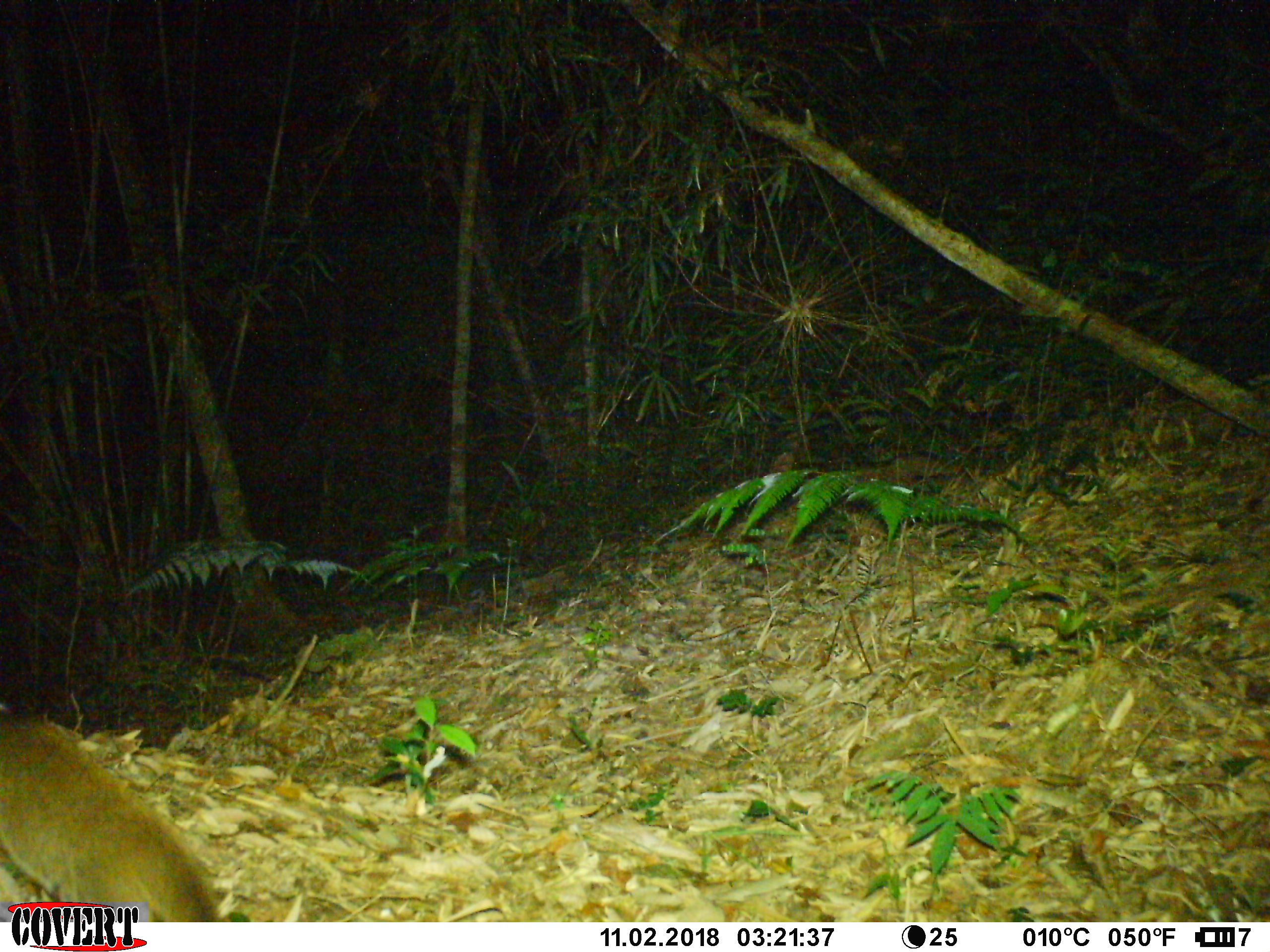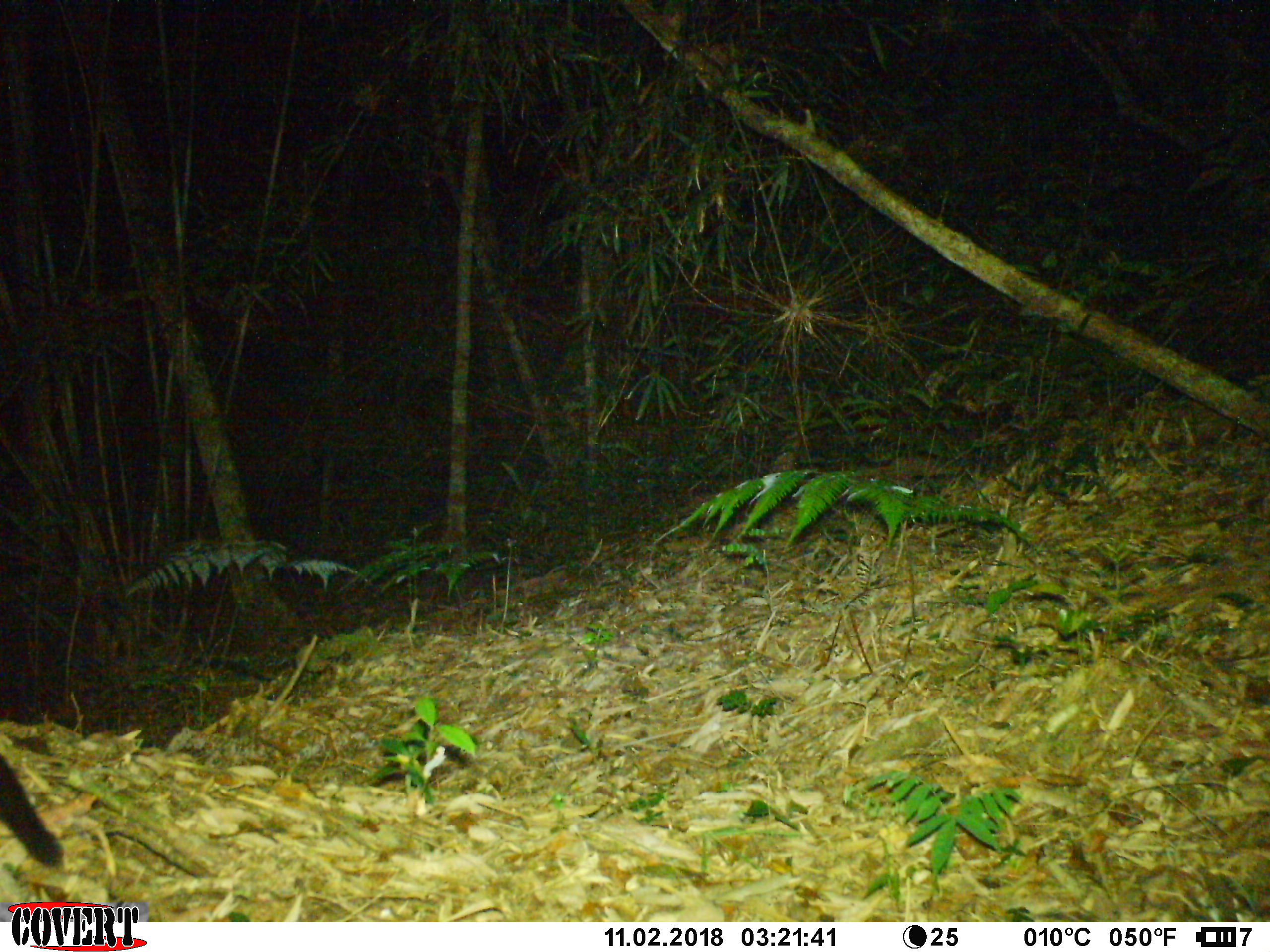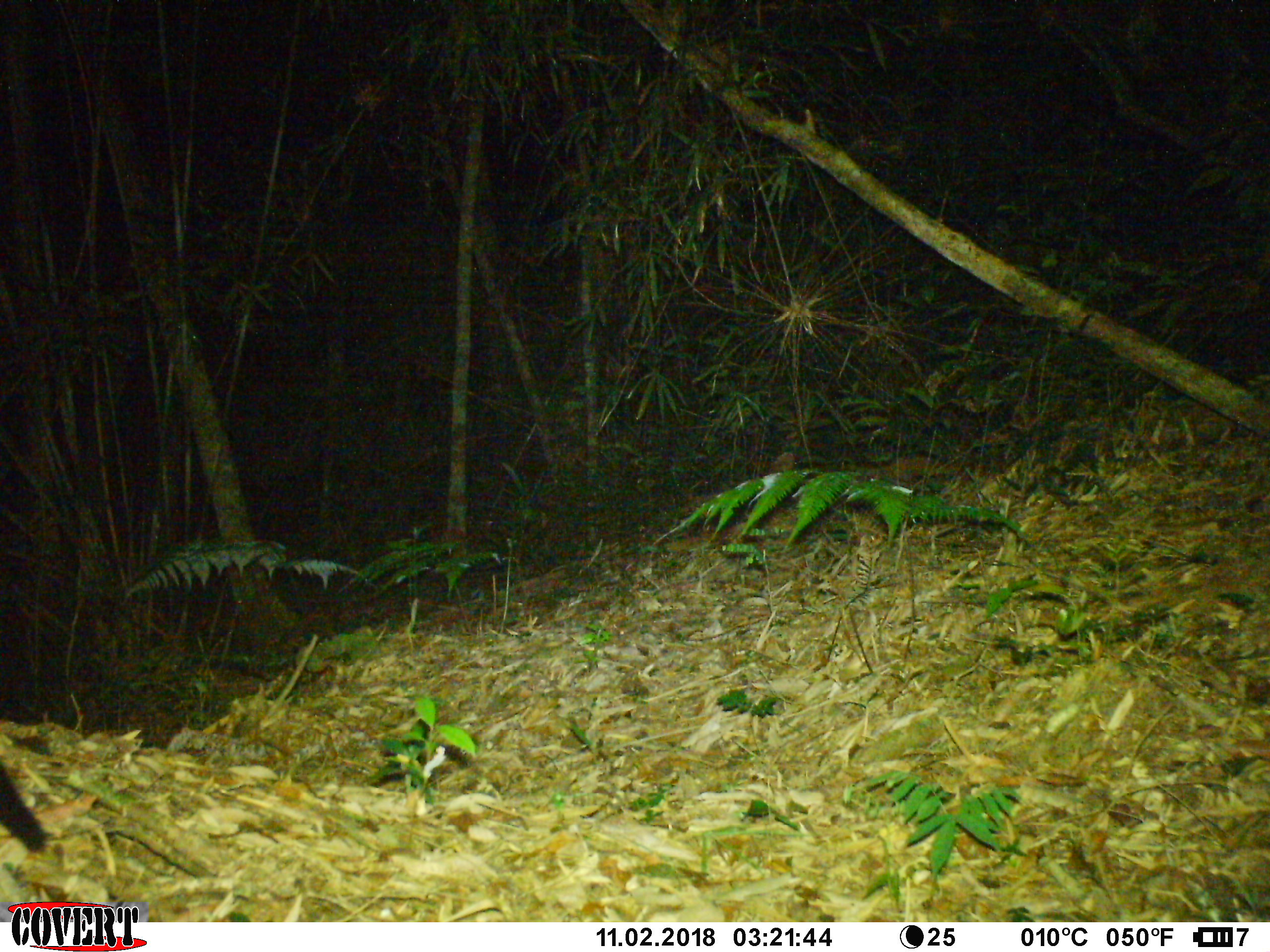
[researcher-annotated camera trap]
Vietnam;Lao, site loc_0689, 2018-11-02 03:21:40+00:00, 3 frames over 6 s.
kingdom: Animalia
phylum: Chordata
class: Mammalia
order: Carnivora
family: Viverridae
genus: Paguma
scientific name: Paguma larvata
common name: masked palm civet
Masked palm civet (Paguma larvata). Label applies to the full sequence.